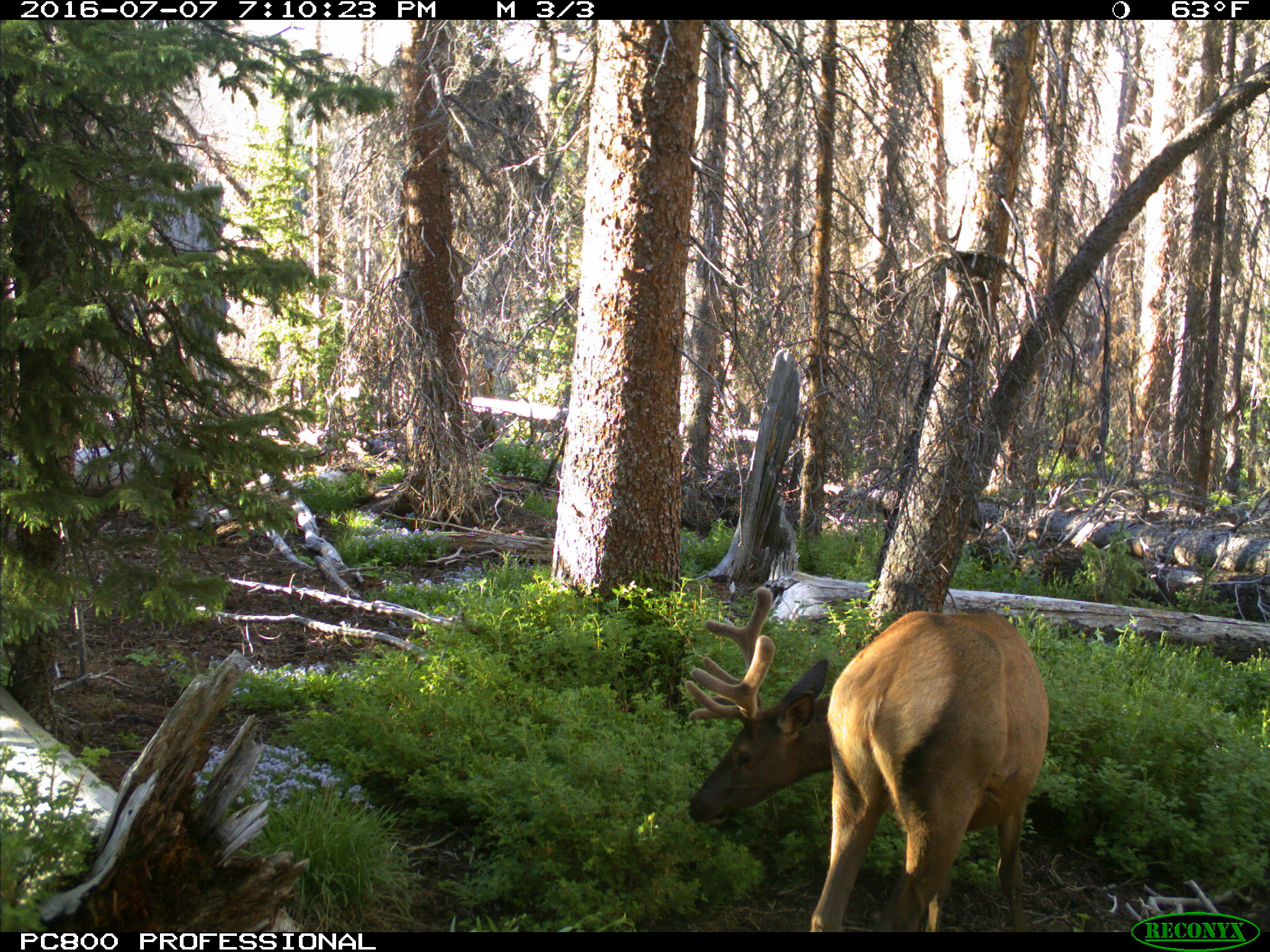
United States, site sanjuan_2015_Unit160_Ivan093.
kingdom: Animalia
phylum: Chordata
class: Mammalia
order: Artiodactyla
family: Cervidae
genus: Cervus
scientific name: Cervus elaphus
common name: red deer